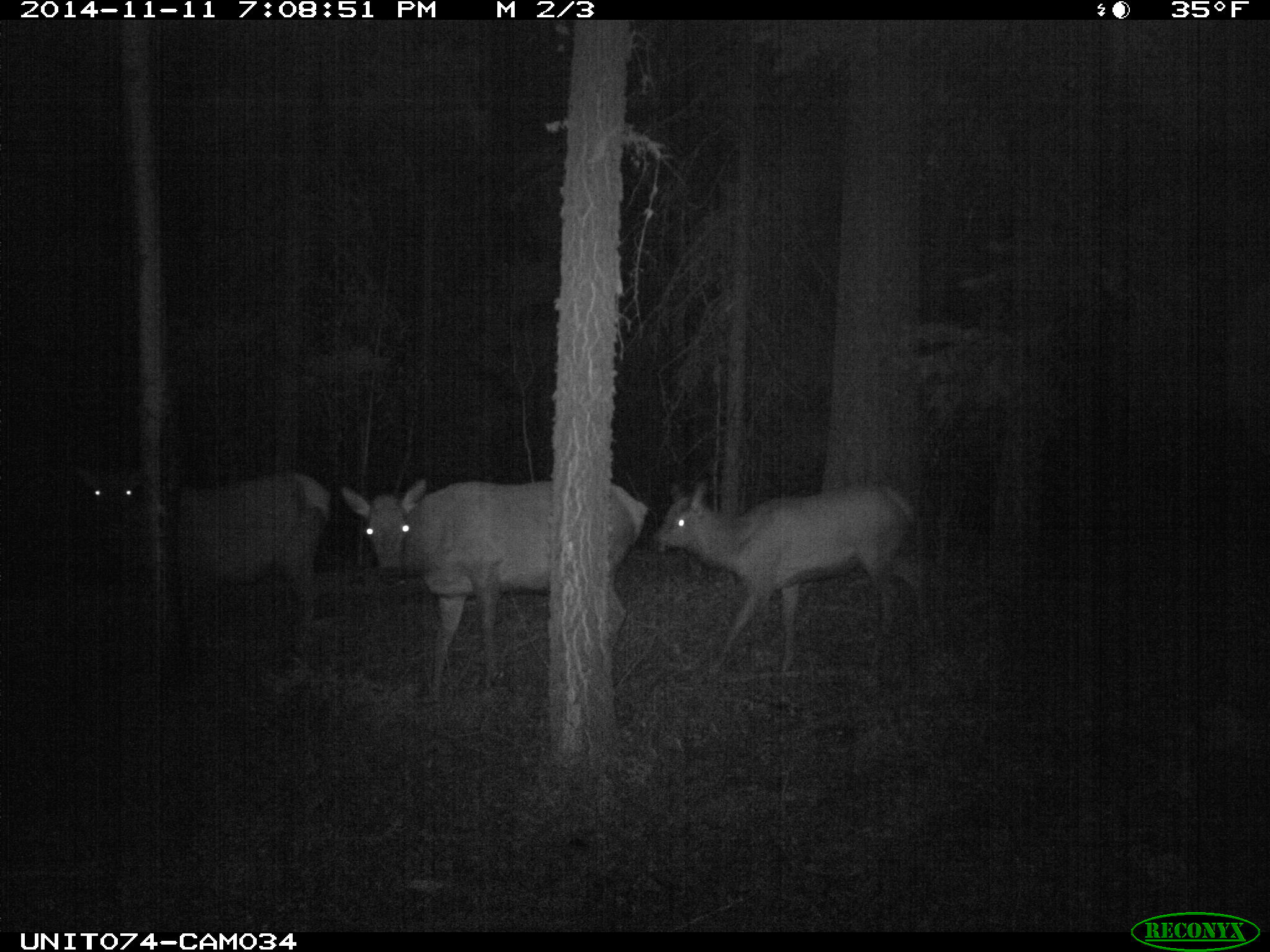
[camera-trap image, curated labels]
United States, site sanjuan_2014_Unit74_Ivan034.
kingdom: Animalia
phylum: Chordata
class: Mammalia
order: Artiodactyla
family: Cervidae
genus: Cervus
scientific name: Cervus elaphus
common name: red deer